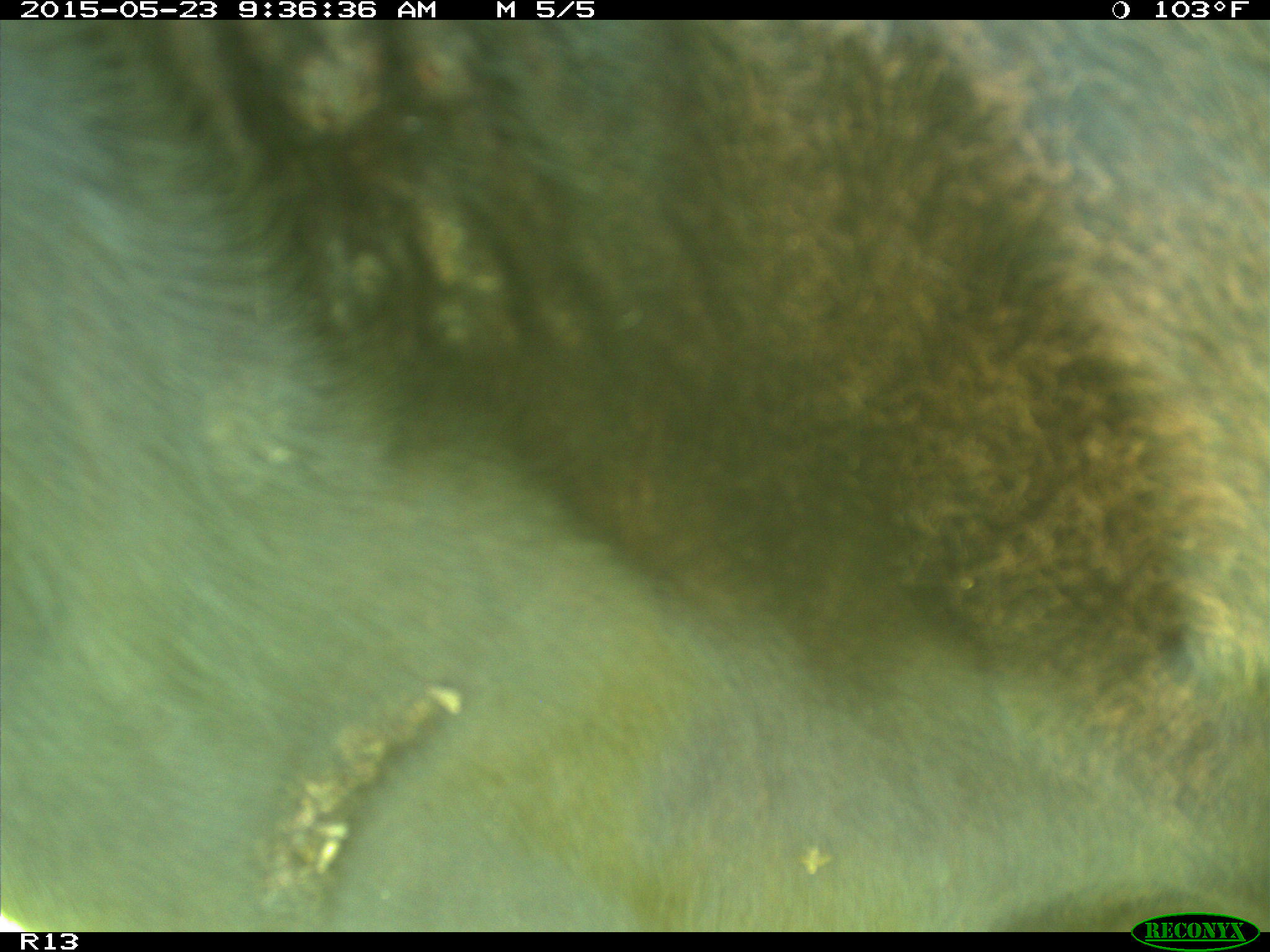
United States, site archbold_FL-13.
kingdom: Animalia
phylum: Chordata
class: Mammalia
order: Artiodactyla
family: Bovidae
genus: Bos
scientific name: Bos taurus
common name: domestic cow